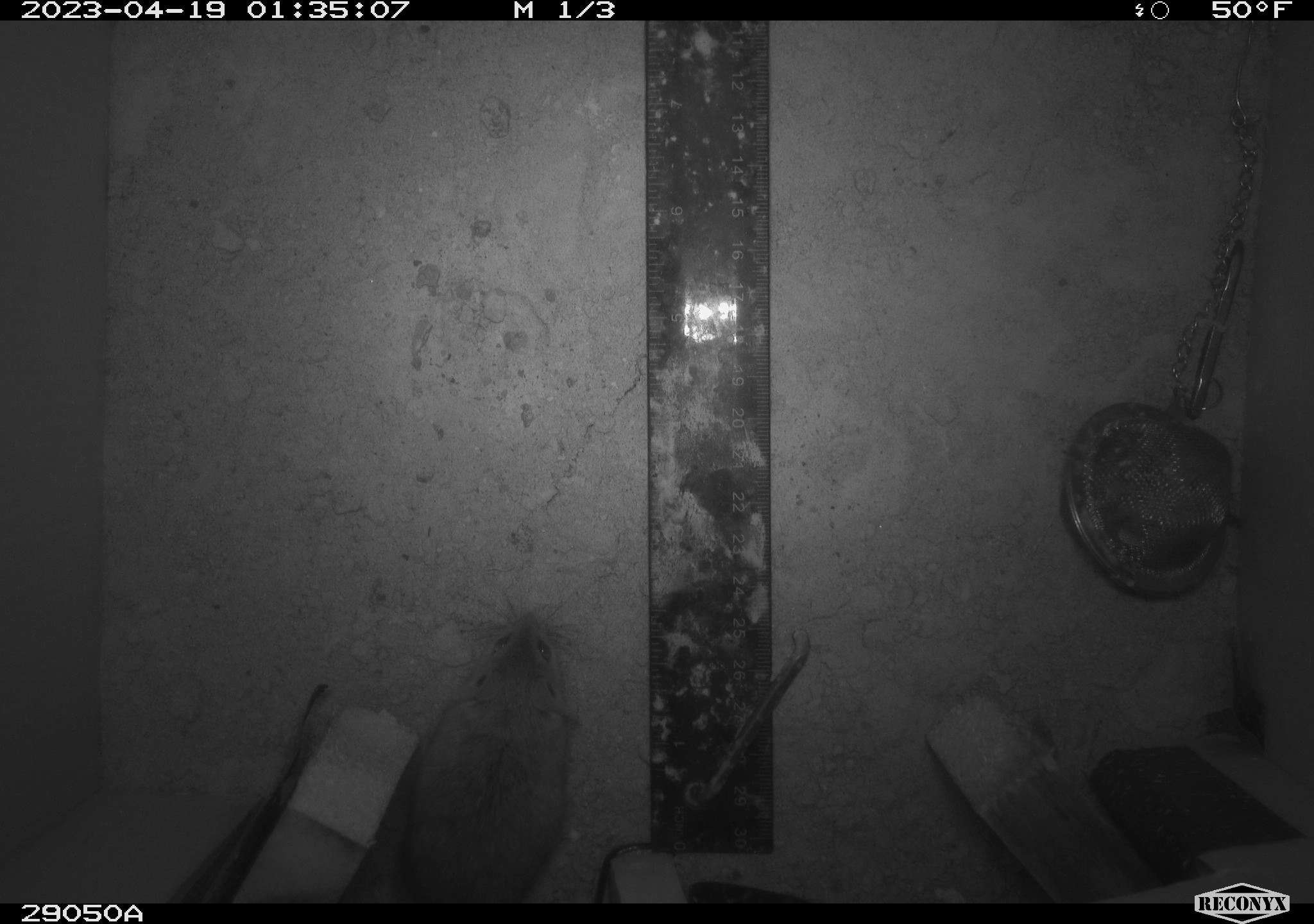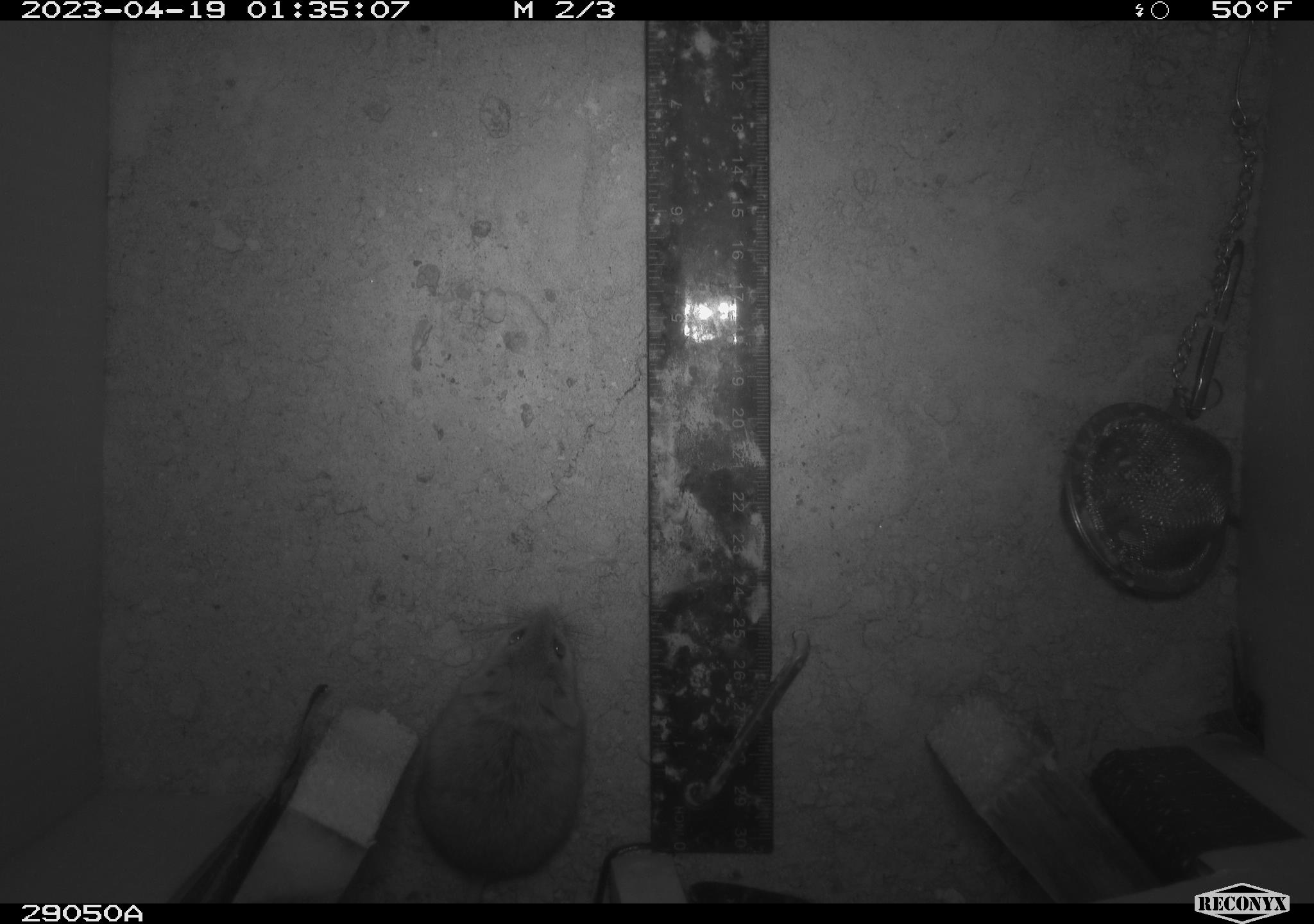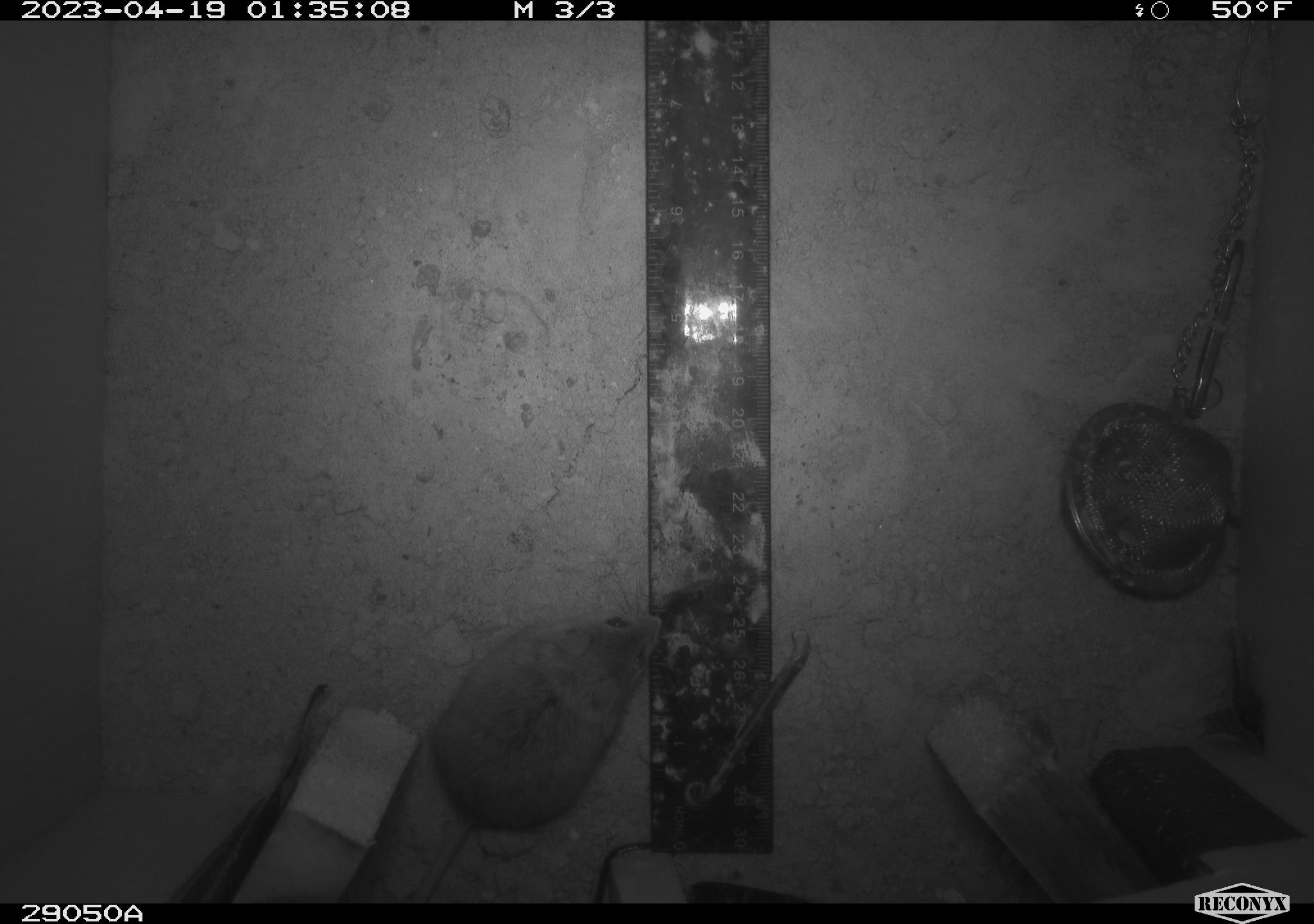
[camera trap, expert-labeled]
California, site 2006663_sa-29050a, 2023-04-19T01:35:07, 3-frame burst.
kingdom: Animalia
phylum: Chordata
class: Mammalia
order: Rodentia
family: Cricetidae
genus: Neotoma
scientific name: Neotoma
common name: pack rat or woodrat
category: neotoma species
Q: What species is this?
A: Neotoma species (pack rat or woodrat) (Neotoma).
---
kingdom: Animalia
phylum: Chordata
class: Mammalia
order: Rodentia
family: Cricetidae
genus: Peromyscus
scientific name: Peromyscus eremicus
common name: cactus mouse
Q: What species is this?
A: Cactus mouse (Peromyscus eremicus).